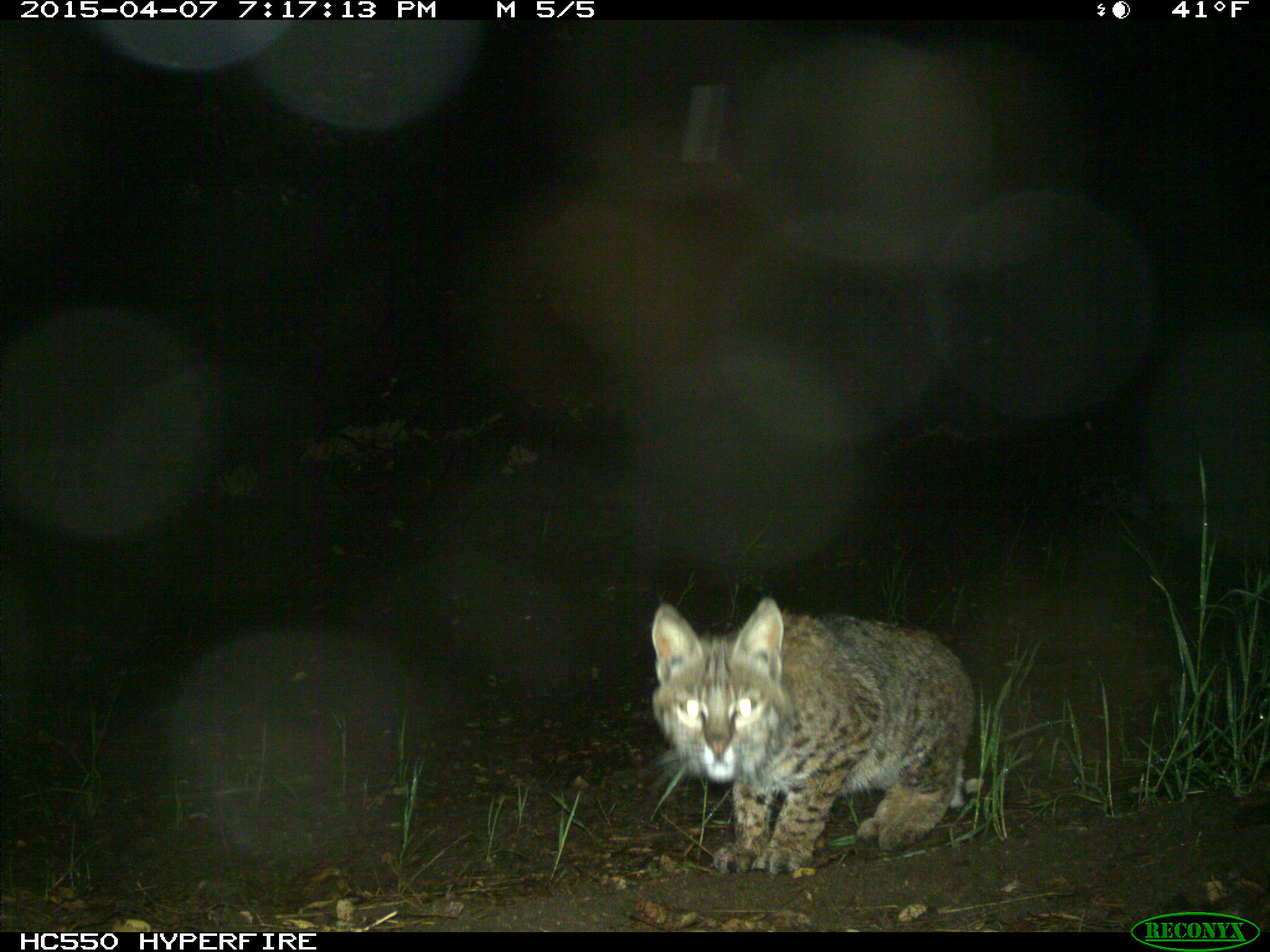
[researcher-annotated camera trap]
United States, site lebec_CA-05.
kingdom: Animalia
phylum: Chordata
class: Mammalia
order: Carnivora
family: Felidae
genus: Lynx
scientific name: Lynx rufus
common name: bobcat